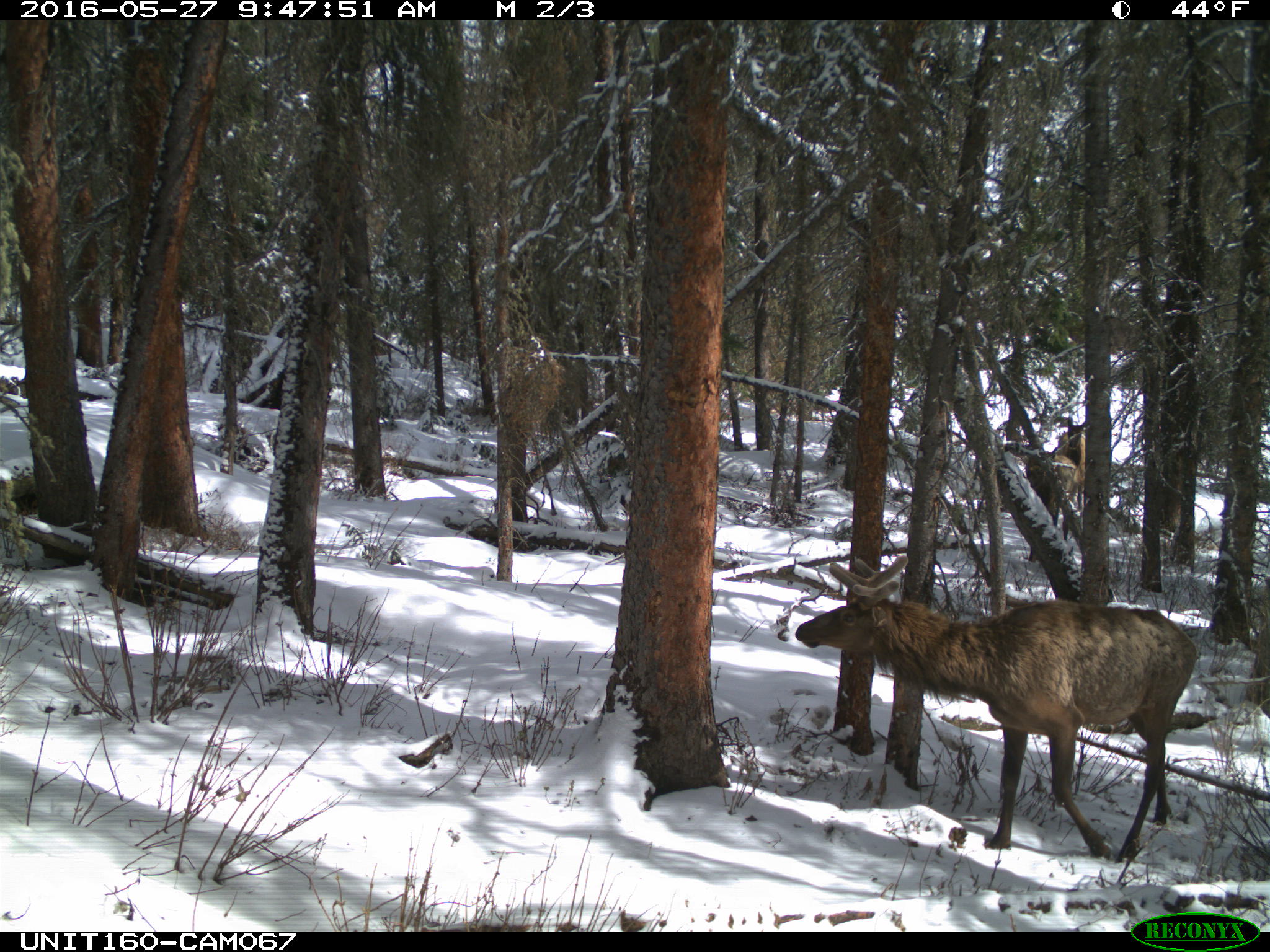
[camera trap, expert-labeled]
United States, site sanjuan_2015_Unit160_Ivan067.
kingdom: Animalia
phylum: Chordata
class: Mammalia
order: Artiodactyla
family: Cervidae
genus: Cervus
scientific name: Cervus elaphus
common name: red deer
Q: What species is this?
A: Cervus elaphus (red deer).